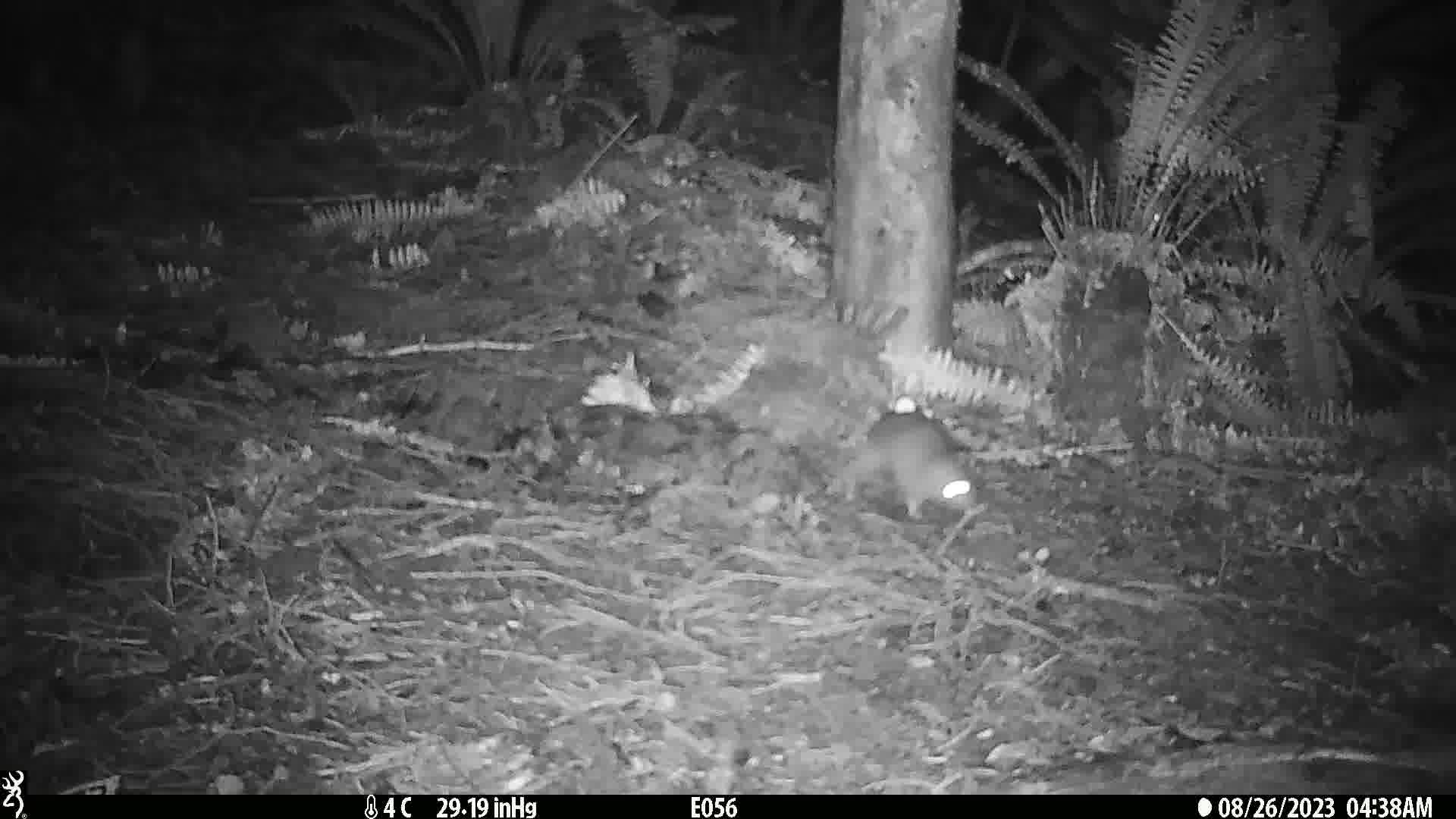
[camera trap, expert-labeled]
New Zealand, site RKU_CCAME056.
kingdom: Animalia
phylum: Chordata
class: Mammalia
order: Rodentia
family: Muridae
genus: Rattus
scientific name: Rattus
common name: rat